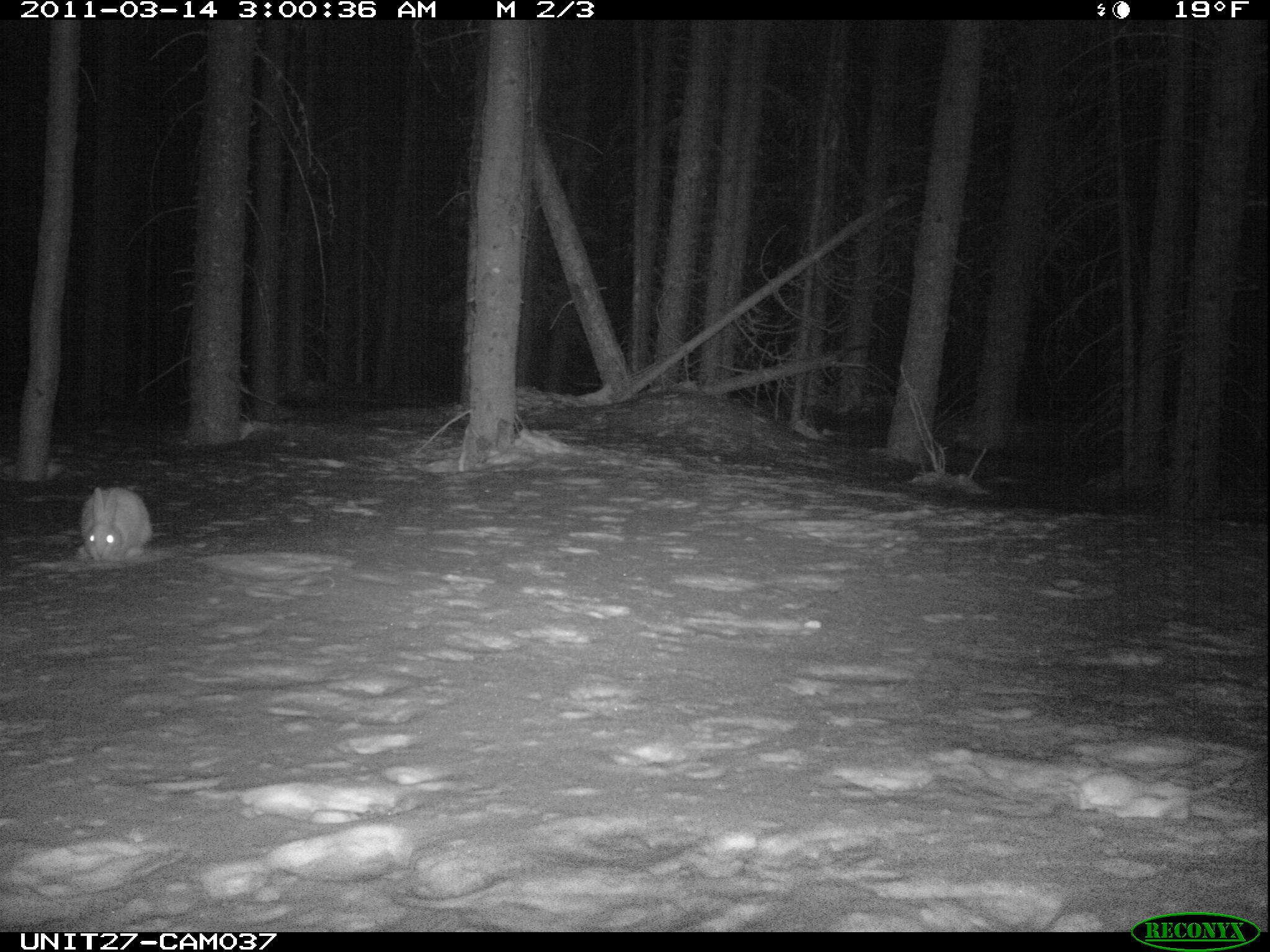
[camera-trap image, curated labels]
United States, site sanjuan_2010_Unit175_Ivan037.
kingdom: Animalia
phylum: Chordata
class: Mammalia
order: Lagomorpha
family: Leporidae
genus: Lepus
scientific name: Lepus americanus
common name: snowshoe hare